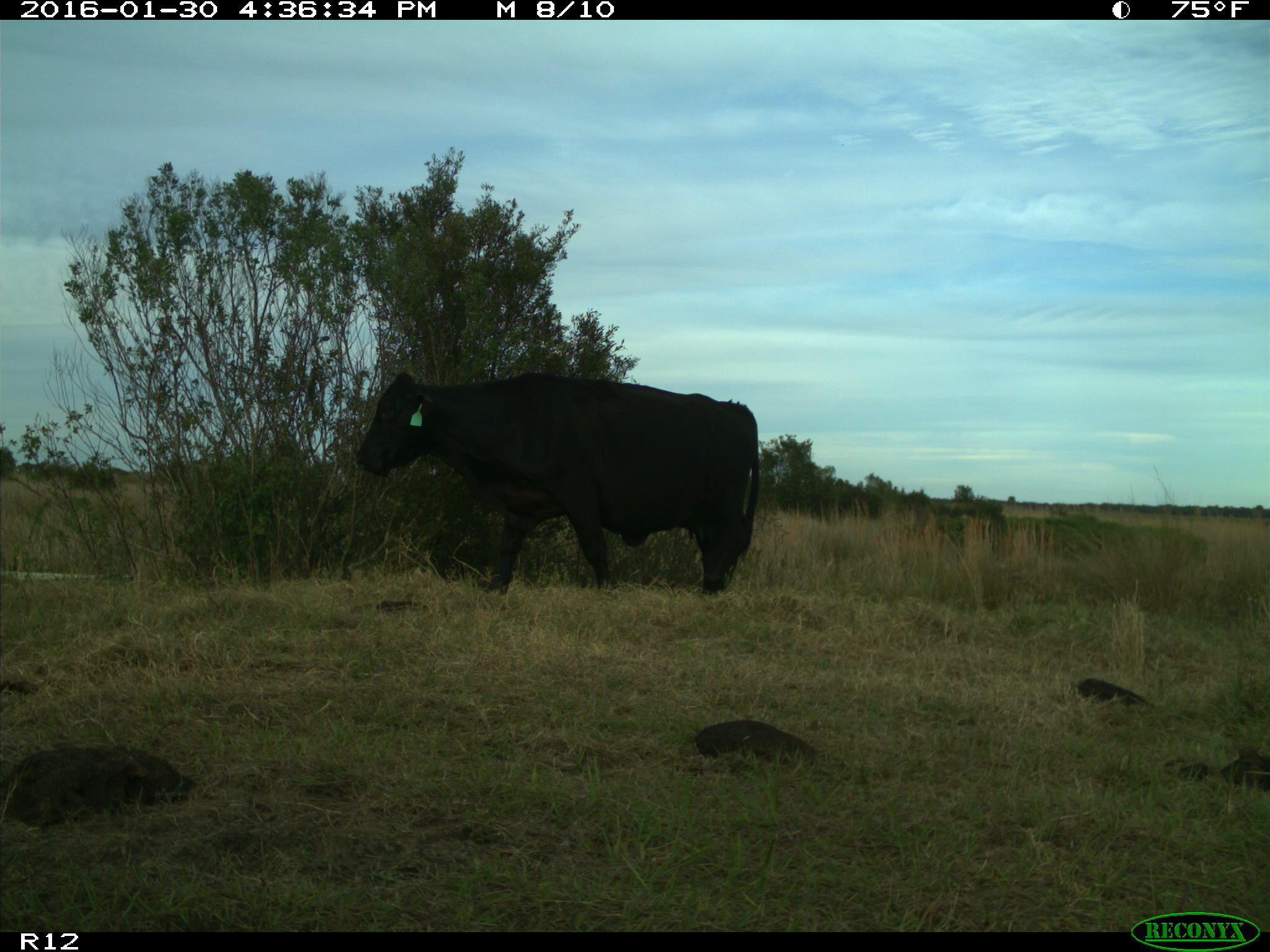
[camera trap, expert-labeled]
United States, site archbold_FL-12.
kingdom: Animalia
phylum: Chordata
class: Mammalia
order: Artiodactyla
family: Bovidae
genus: Bos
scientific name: Bos taurus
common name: domestic cow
Bos taurus (domestic cow).